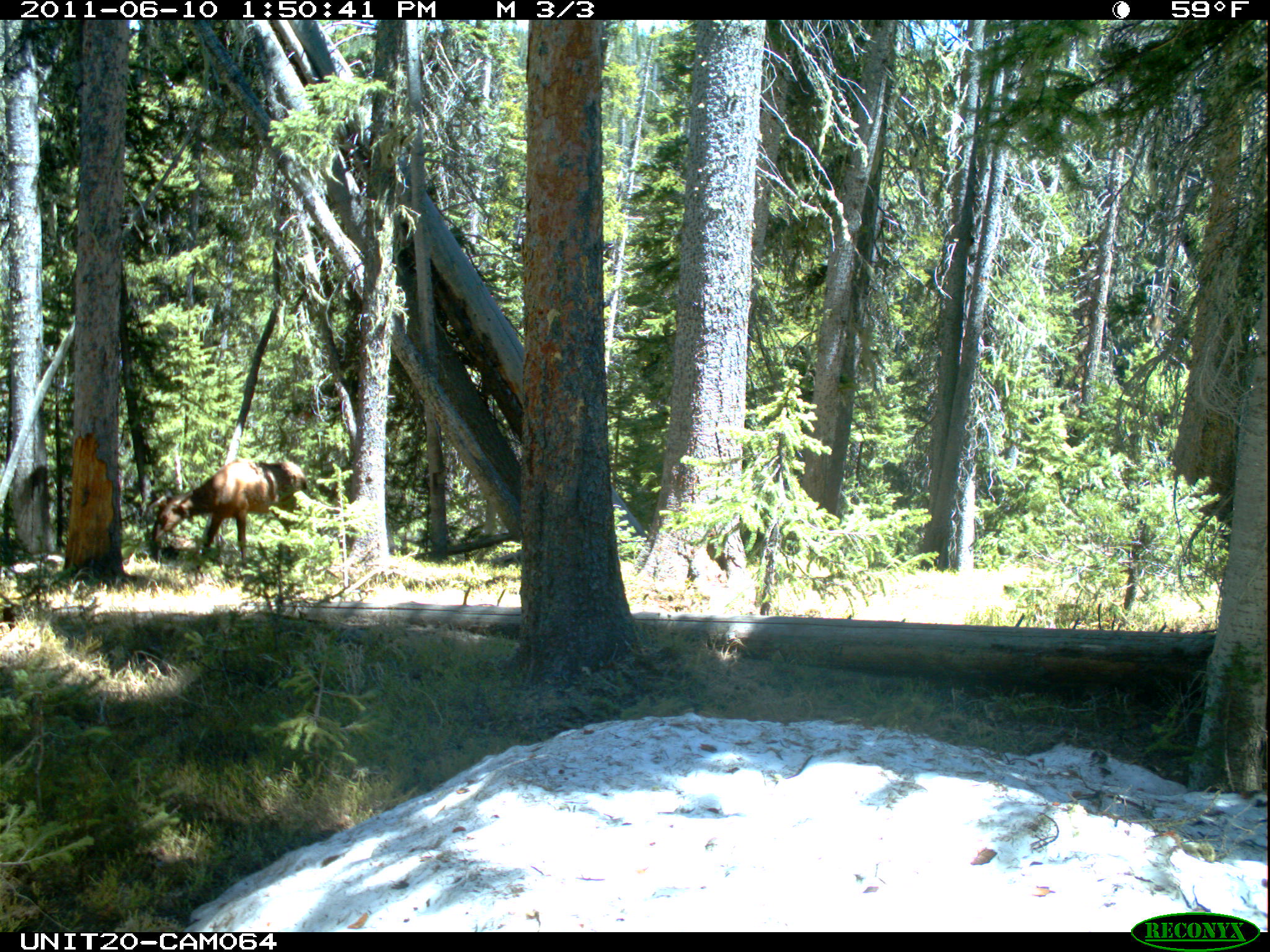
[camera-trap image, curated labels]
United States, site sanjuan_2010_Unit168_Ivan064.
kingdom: Animalia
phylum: Chordata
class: Mammalia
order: Artiodactyla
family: Cervidae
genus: Cervus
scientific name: Cervus elaphus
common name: red deer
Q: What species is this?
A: Cervus elaphus (red deer).